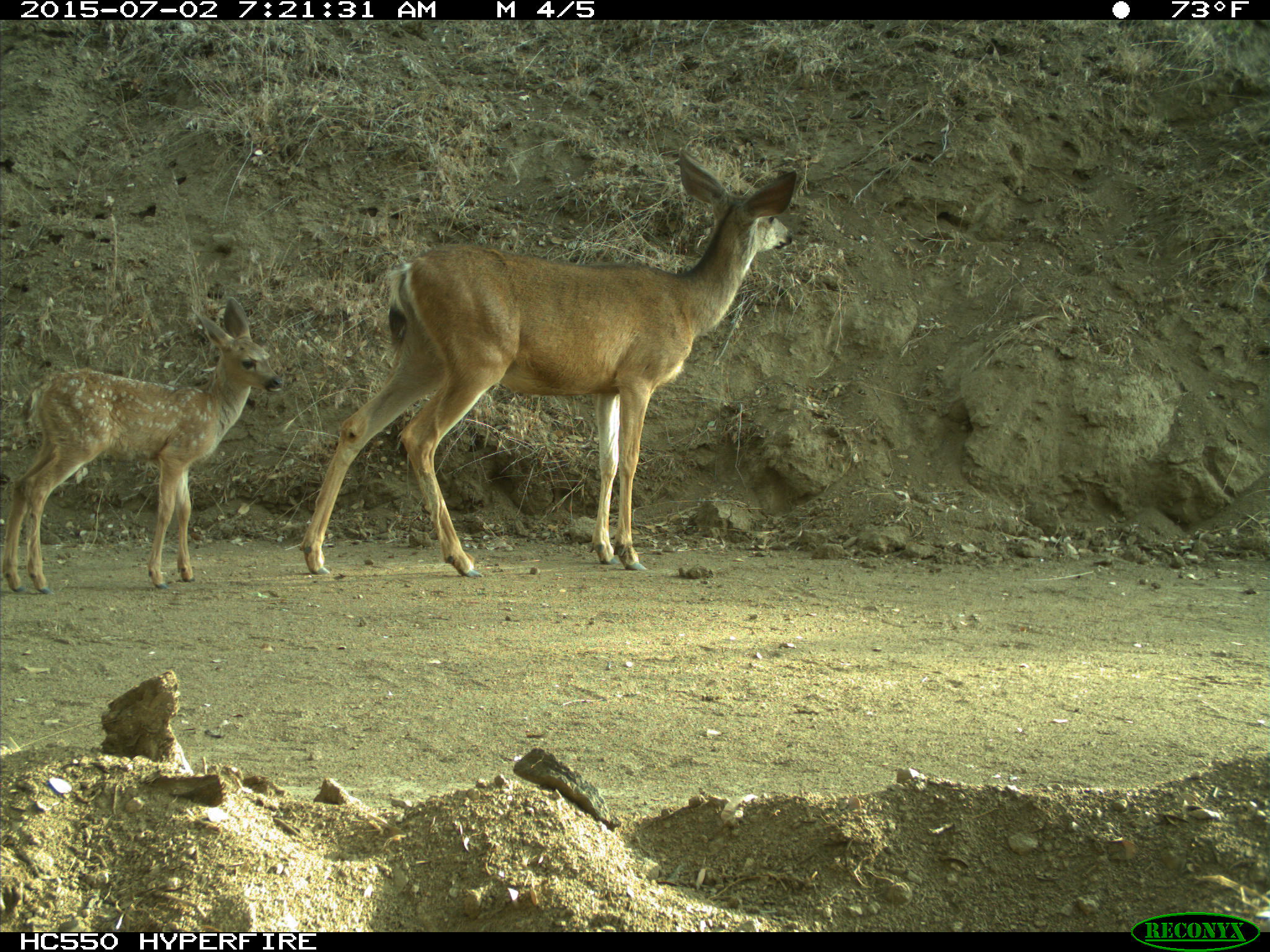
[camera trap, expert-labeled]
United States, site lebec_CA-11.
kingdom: Animalia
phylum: Chordata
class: Mammalia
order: Artiodactyla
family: Cervidae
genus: Odocoileus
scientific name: Odocoileus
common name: deer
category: unidentified deer